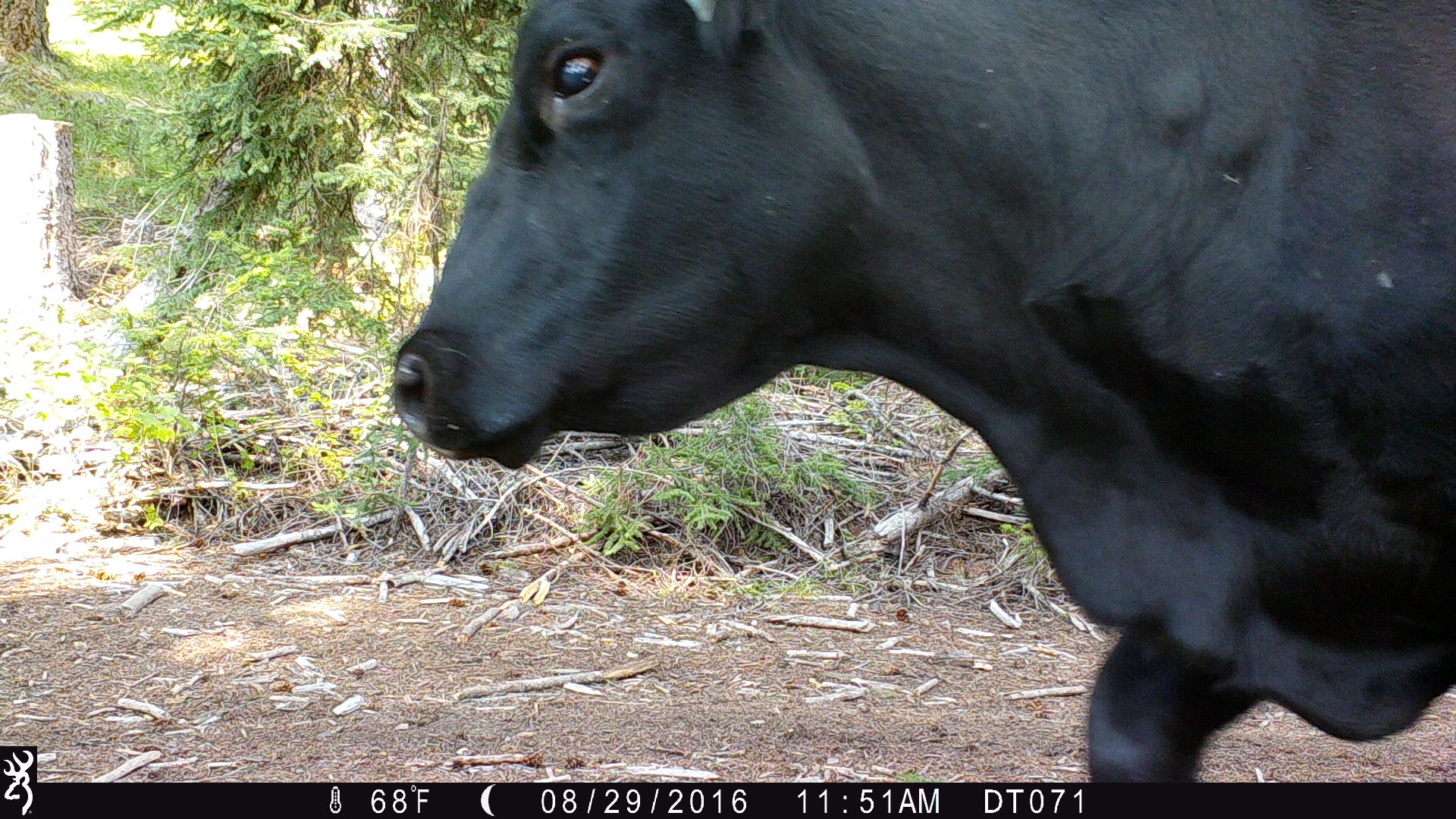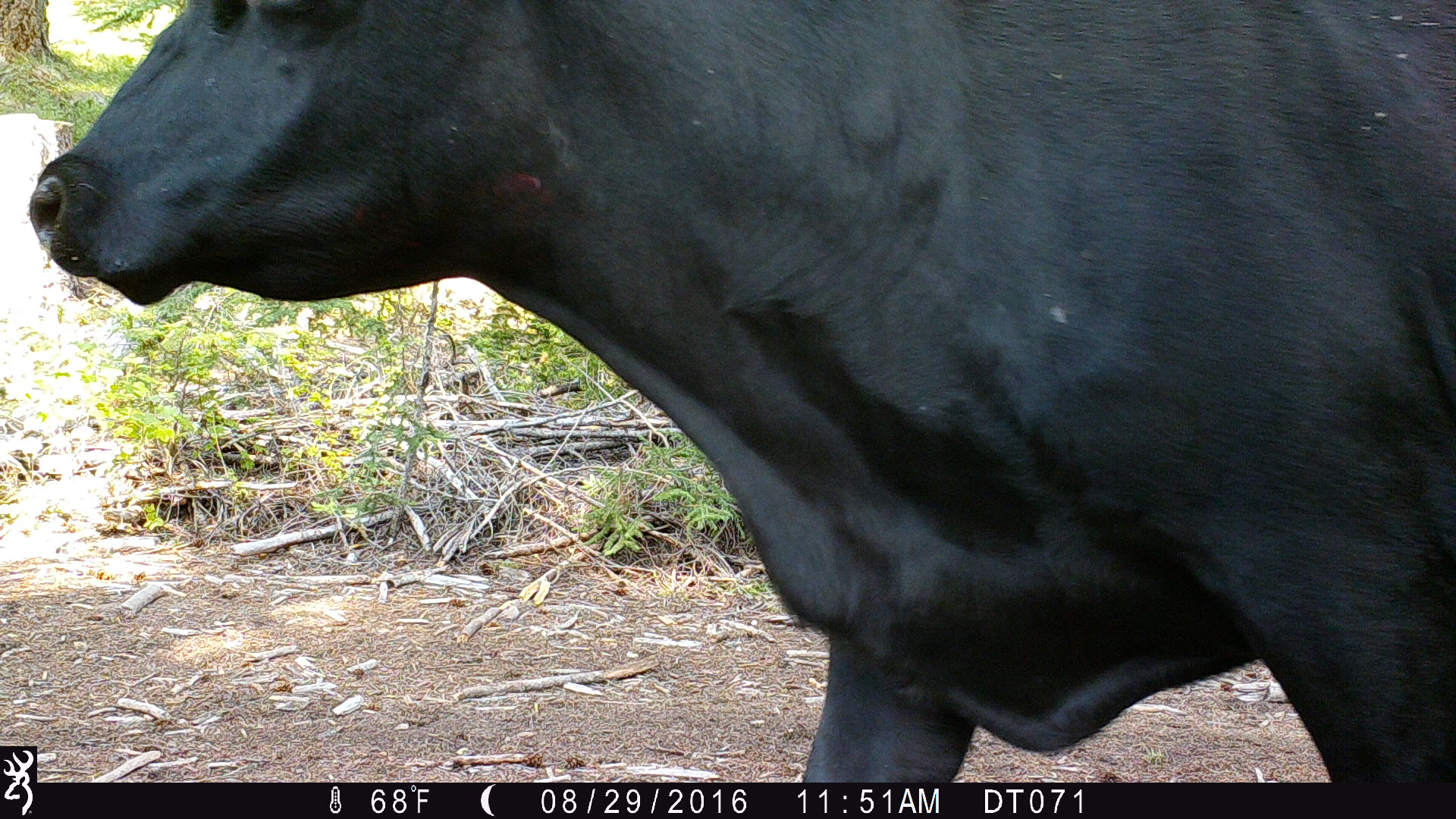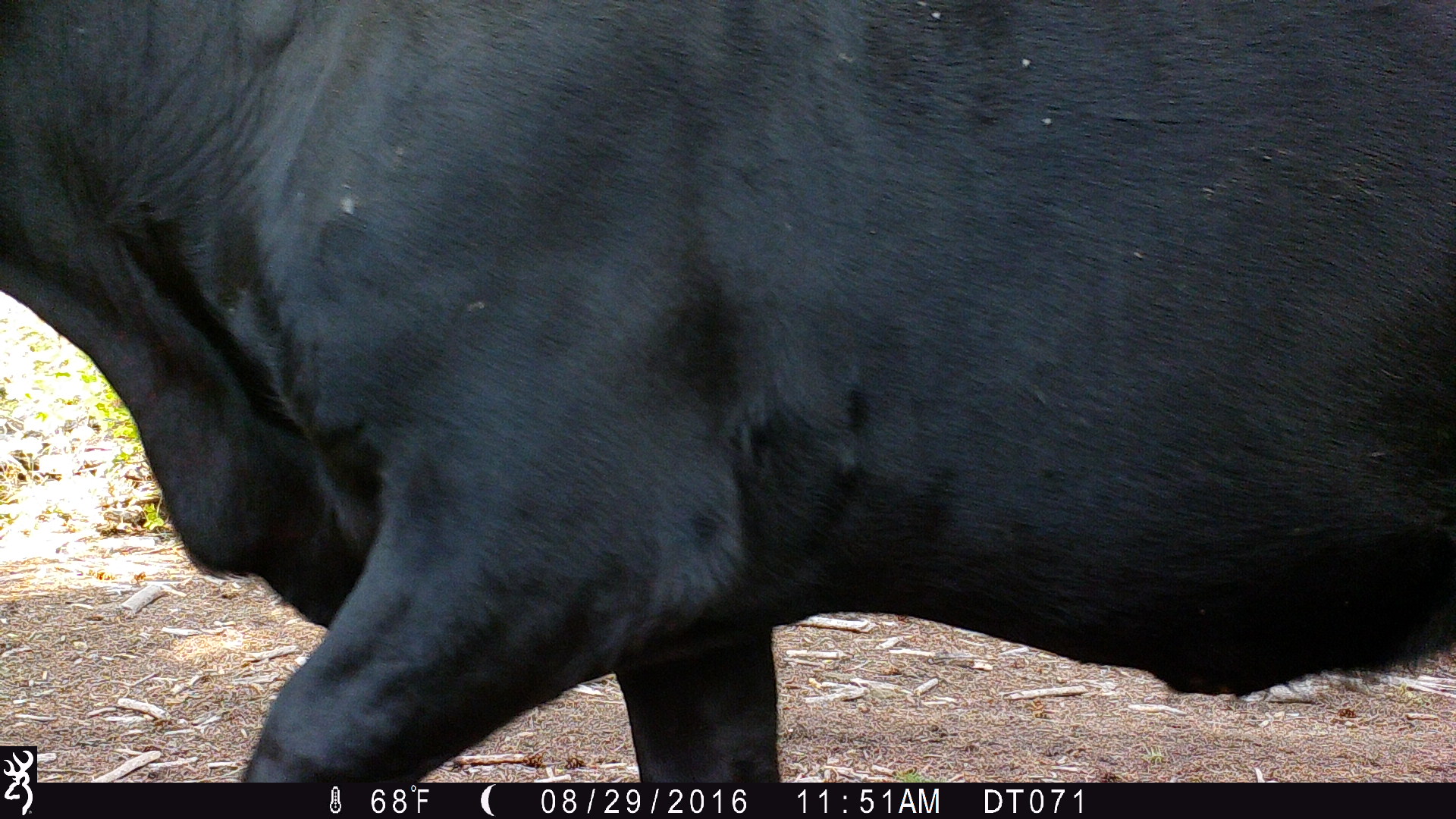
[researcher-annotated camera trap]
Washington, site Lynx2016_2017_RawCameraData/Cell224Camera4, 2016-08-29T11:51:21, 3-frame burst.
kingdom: Animalia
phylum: Chordata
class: Mammalia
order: Artiodactyla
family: Bovidae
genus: Bos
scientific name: Bos taurus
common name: domestic cattle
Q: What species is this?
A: Domestic cattle (Bos taurus).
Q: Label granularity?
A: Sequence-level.